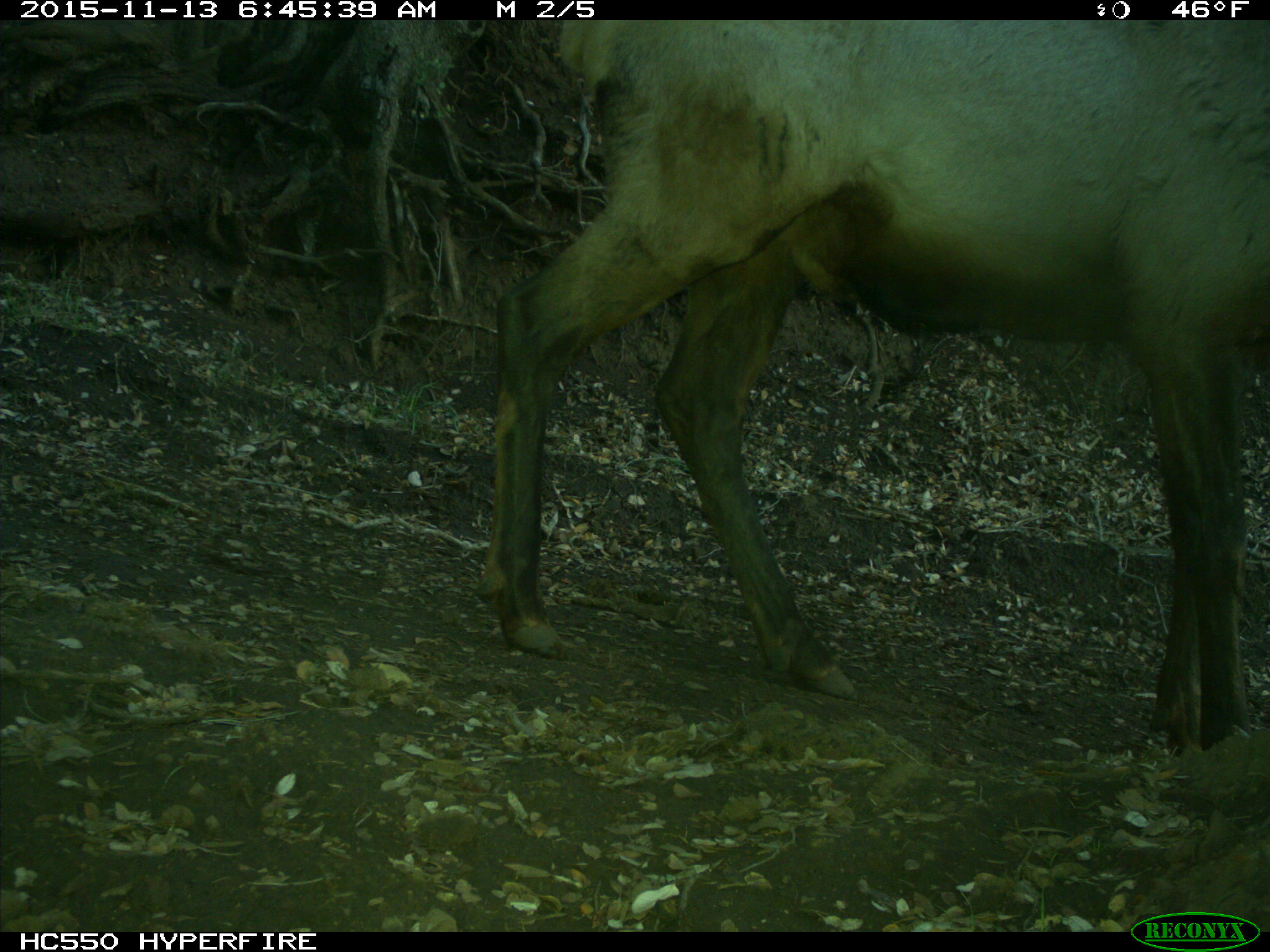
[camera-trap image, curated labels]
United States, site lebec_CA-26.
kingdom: Animalia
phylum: Chordata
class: Mammalia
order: Artiodactyla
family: Cervidae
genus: Cervus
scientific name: Cervus canadensis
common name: elk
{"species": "Cervus canadensis (elk)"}